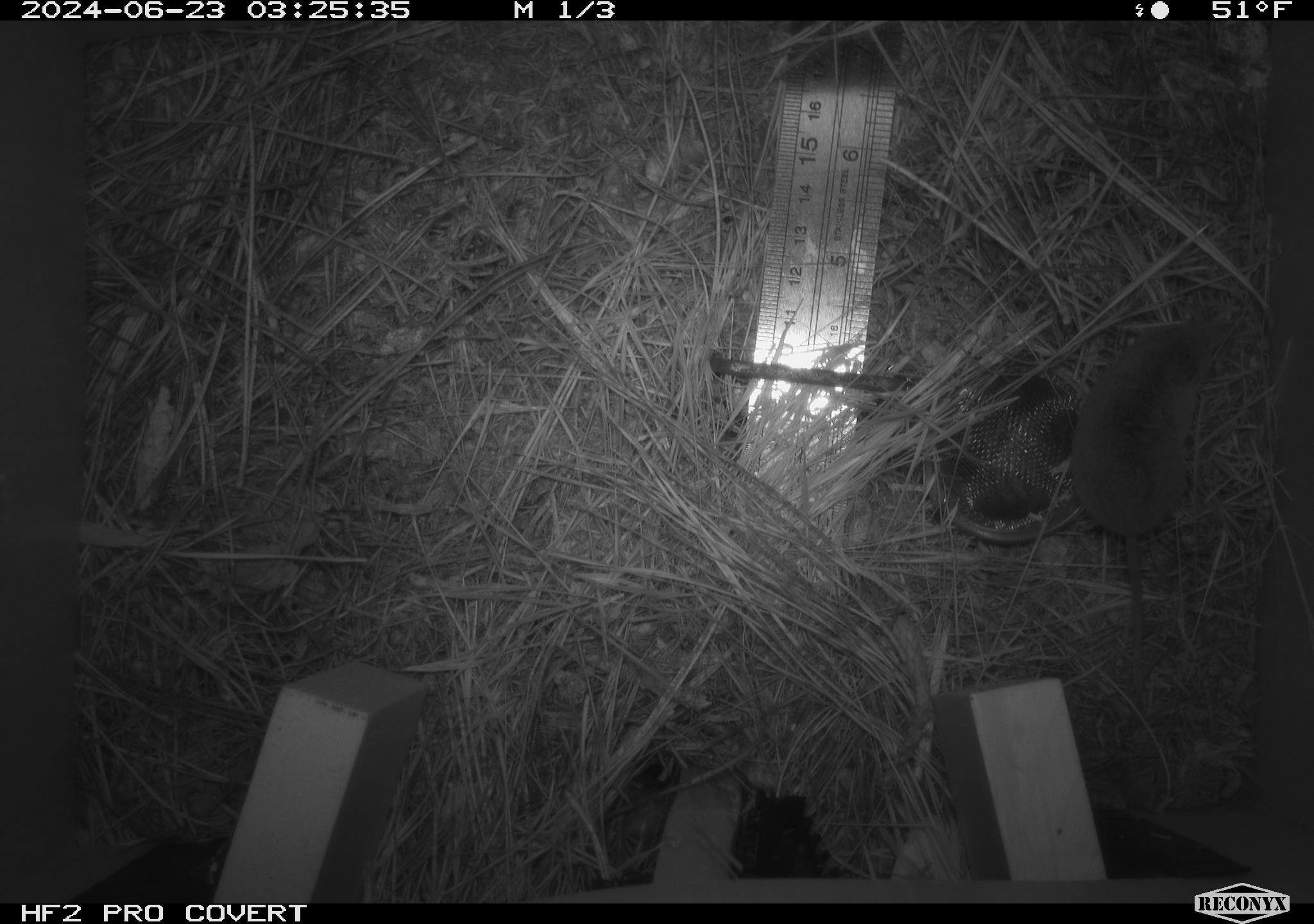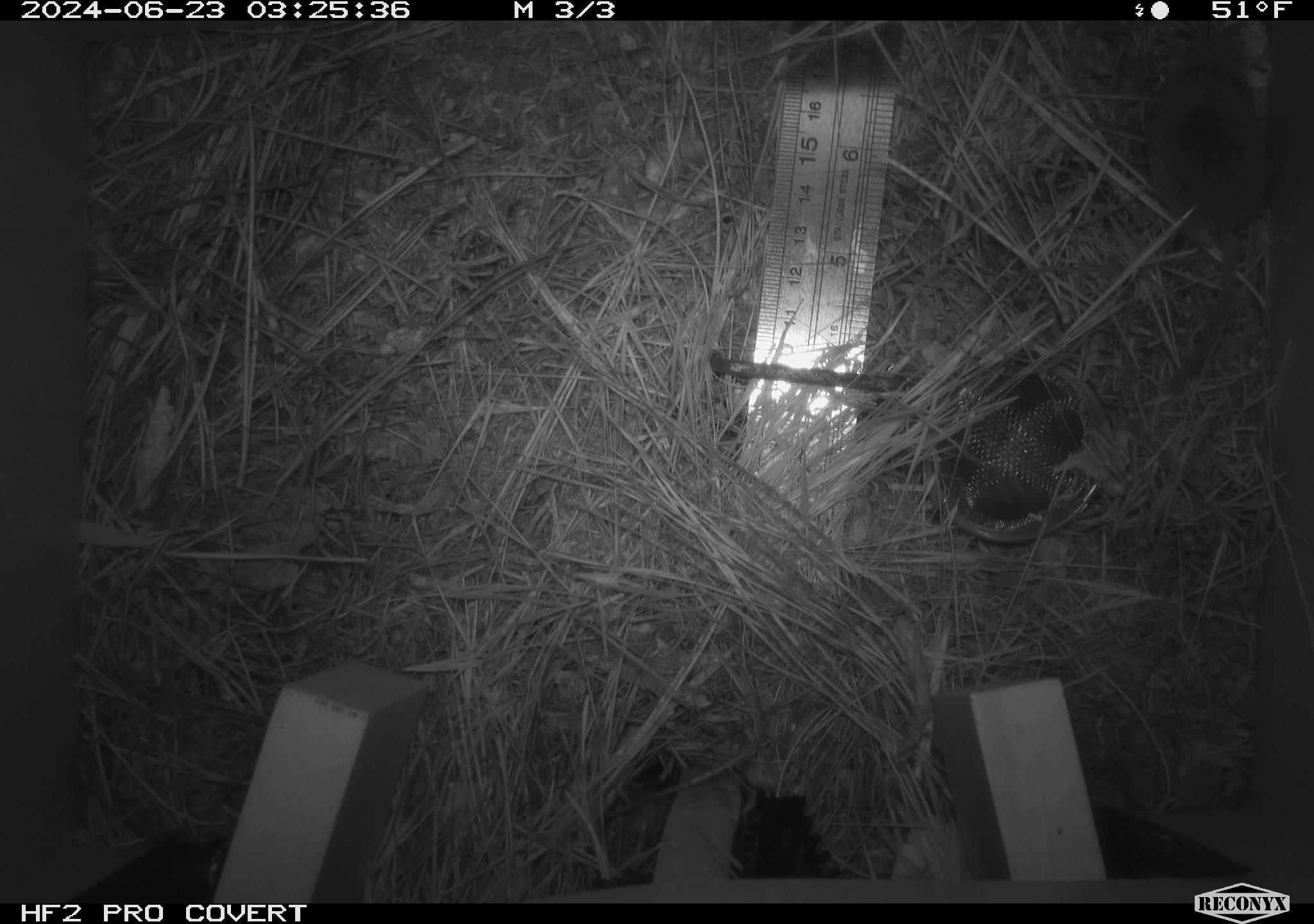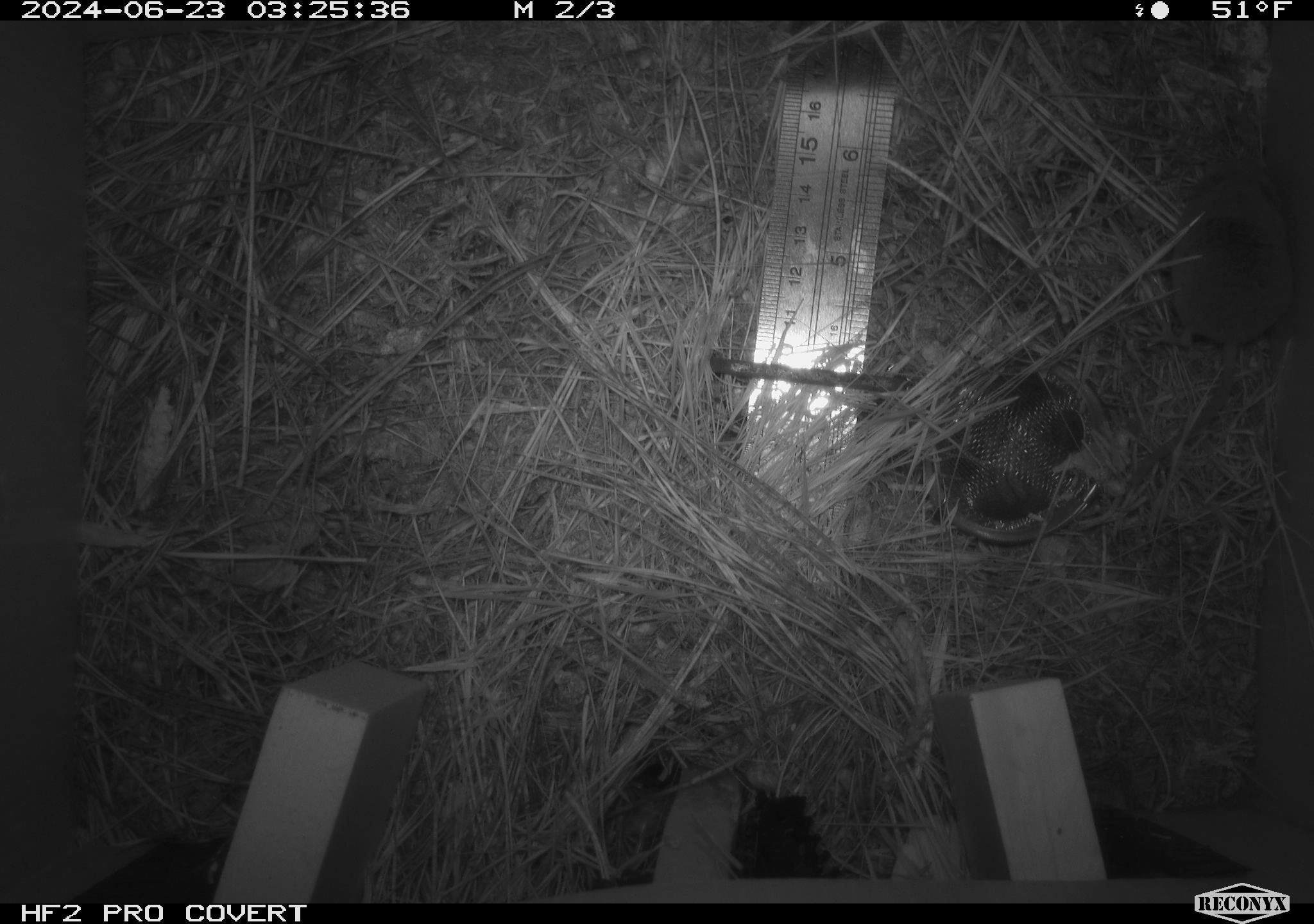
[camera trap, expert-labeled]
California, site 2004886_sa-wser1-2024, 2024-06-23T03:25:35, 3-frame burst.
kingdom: Animalia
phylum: Chordata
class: Mammalia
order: Eulipotyphla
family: Soricidae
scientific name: Soricidae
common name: shrews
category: soricidae family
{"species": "soricidae family (shrews) (Soricidae)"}